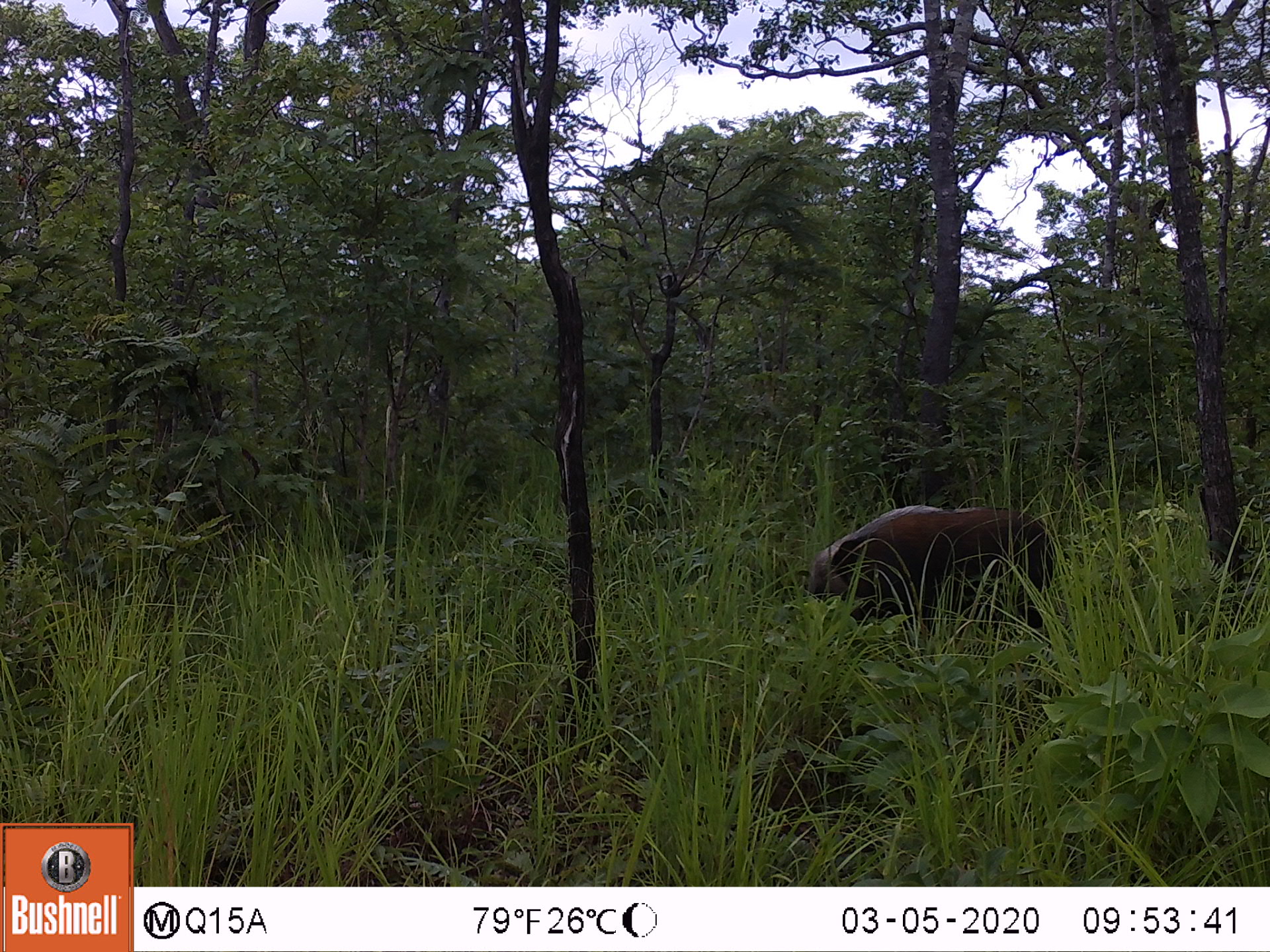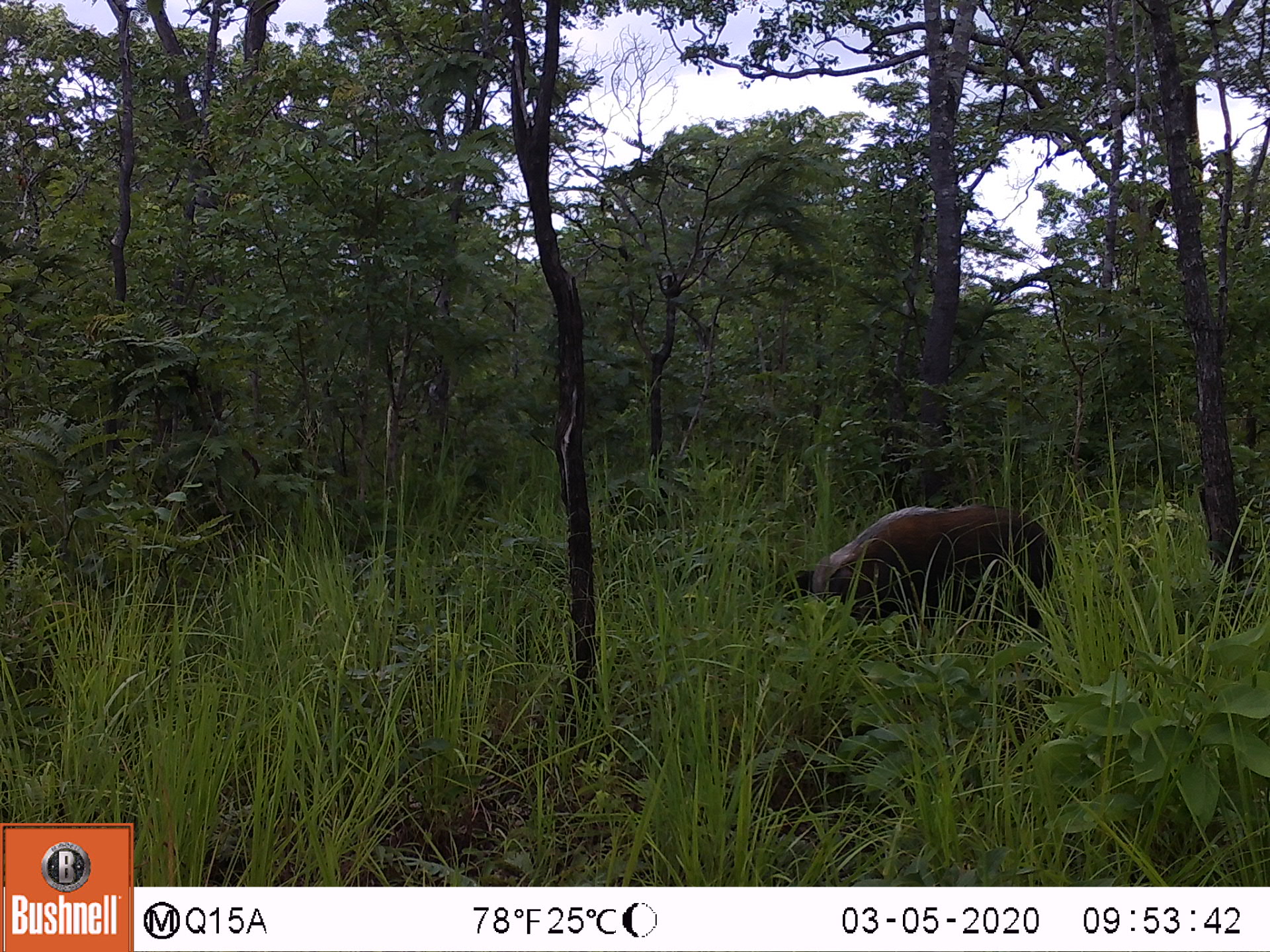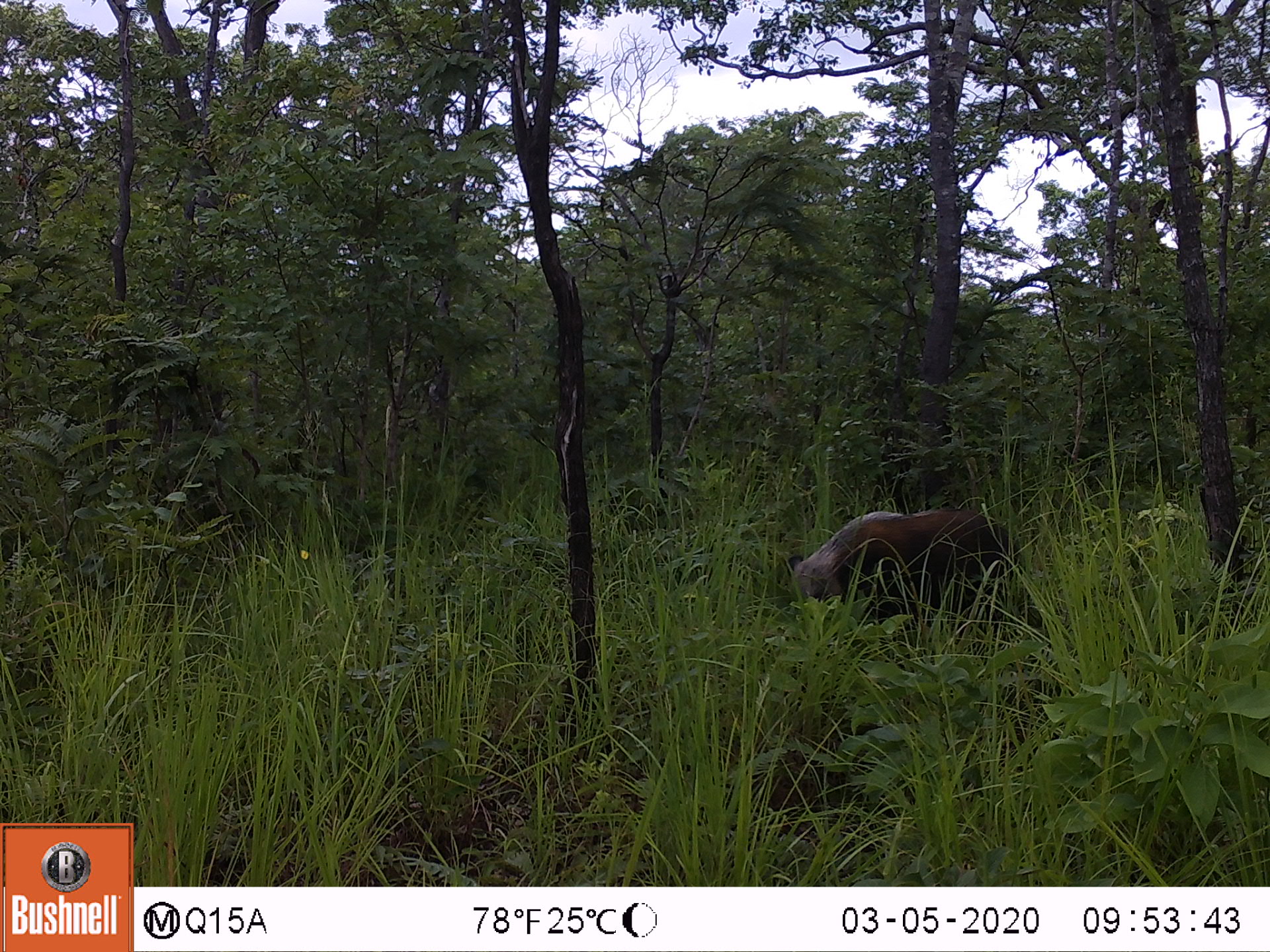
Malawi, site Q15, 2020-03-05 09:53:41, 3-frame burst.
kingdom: Animalia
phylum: Chordata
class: Mammalia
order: Artiodactyla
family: Suidae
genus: Potamochoerus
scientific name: Potamochoerus larvatus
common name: bushpig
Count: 1.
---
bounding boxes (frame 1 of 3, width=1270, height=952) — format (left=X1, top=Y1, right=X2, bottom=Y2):
bushpig: (left=798, top=504, right=1056, bottom=644)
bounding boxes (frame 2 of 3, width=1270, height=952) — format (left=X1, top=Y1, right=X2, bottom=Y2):
bushpig: (left=793, top=502, right=1061, bottom=632)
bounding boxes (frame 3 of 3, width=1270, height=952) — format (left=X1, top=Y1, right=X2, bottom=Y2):
bushpig: (left=781, top=509, right=1022, bottom=624)